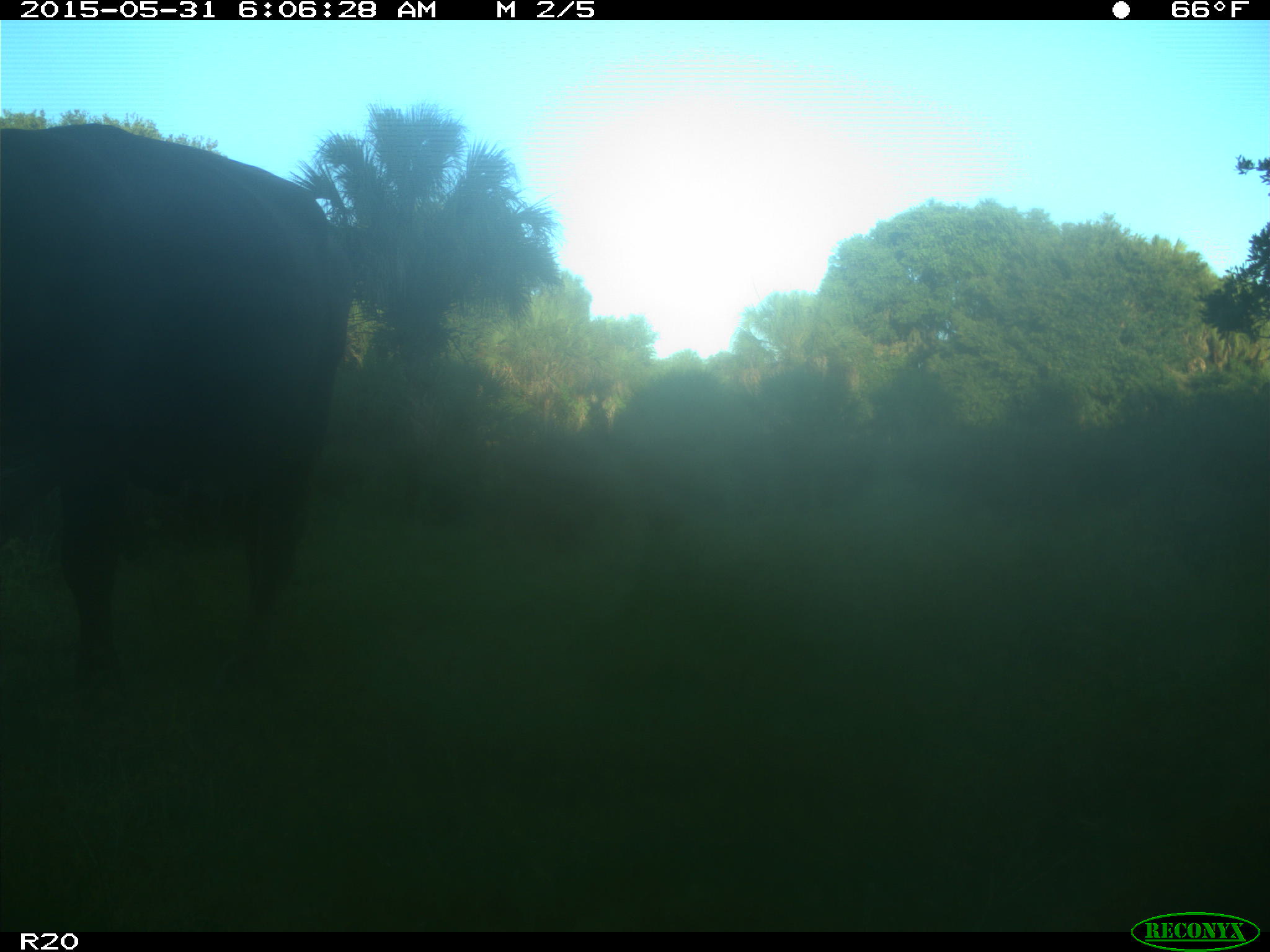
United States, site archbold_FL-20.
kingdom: Animalia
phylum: Chordata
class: Mammalia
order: Artiodactyla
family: Bovidae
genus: Bos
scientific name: Bos taurus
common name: domestic cow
Bos taurus (domestic cow).